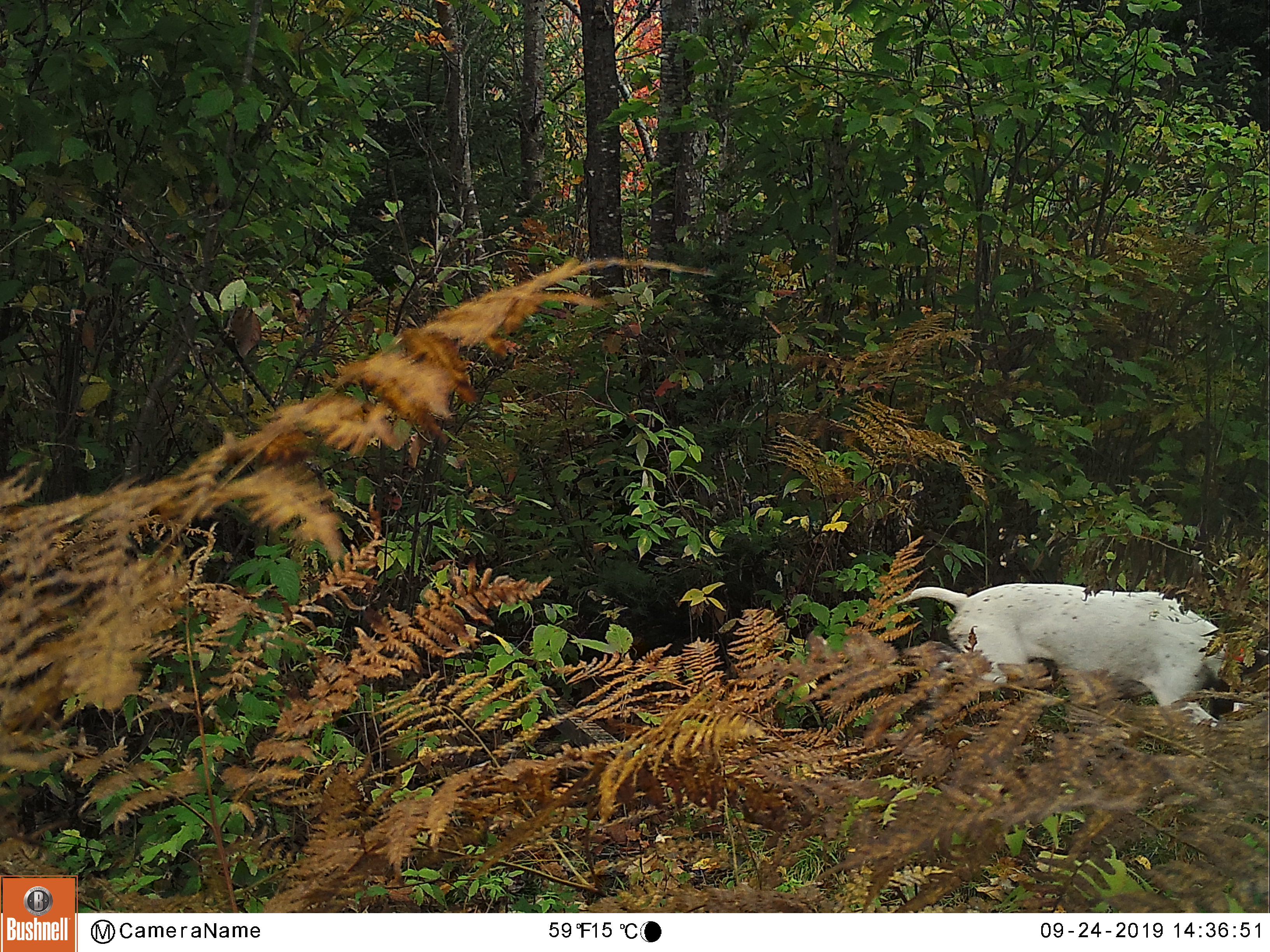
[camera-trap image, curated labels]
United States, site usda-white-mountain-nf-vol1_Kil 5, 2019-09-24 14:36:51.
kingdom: Animalia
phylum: Chordata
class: Mammalia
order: Carnivora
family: Canidae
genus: Canis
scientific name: Canis familiaris familiaris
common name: domestic dog